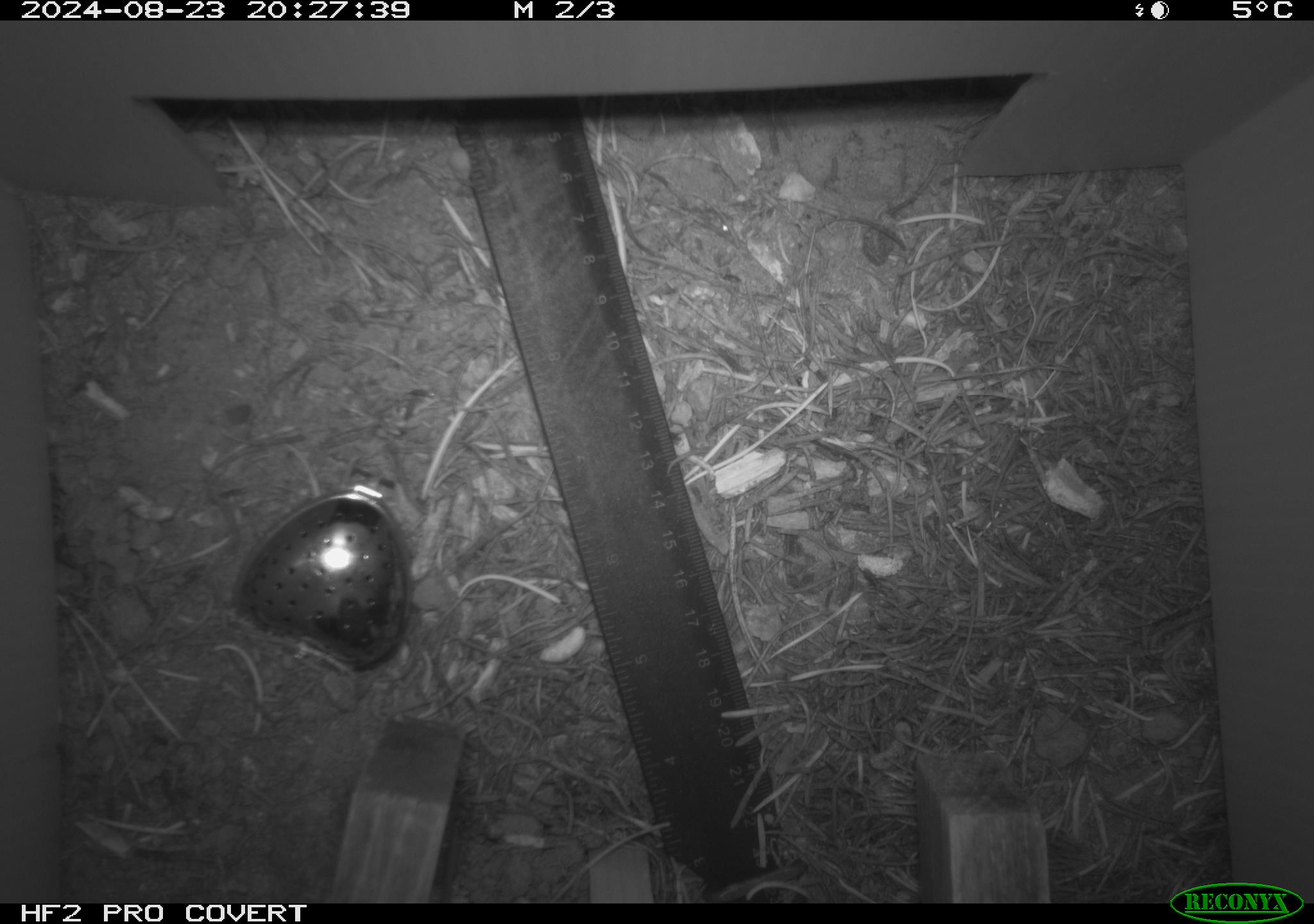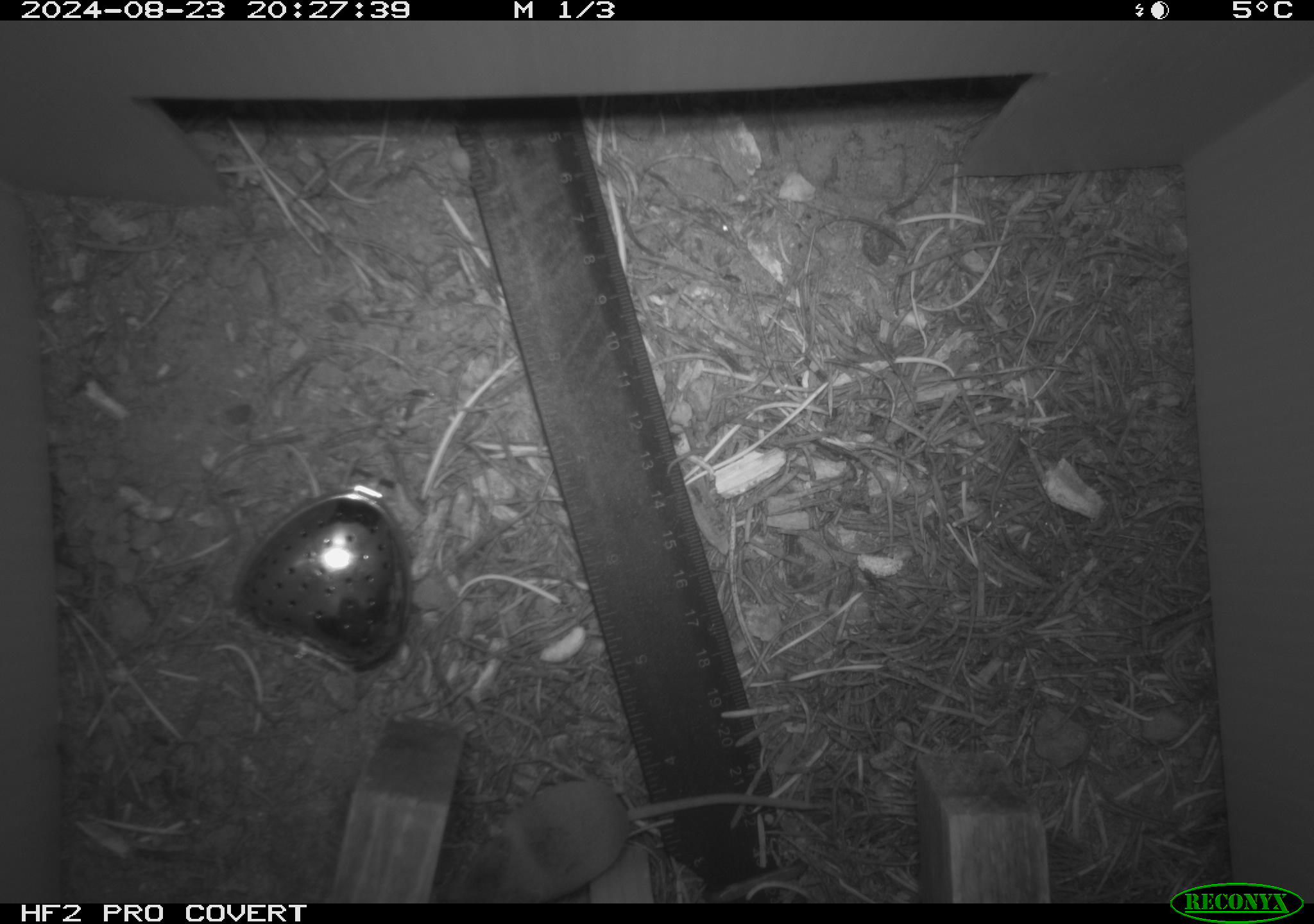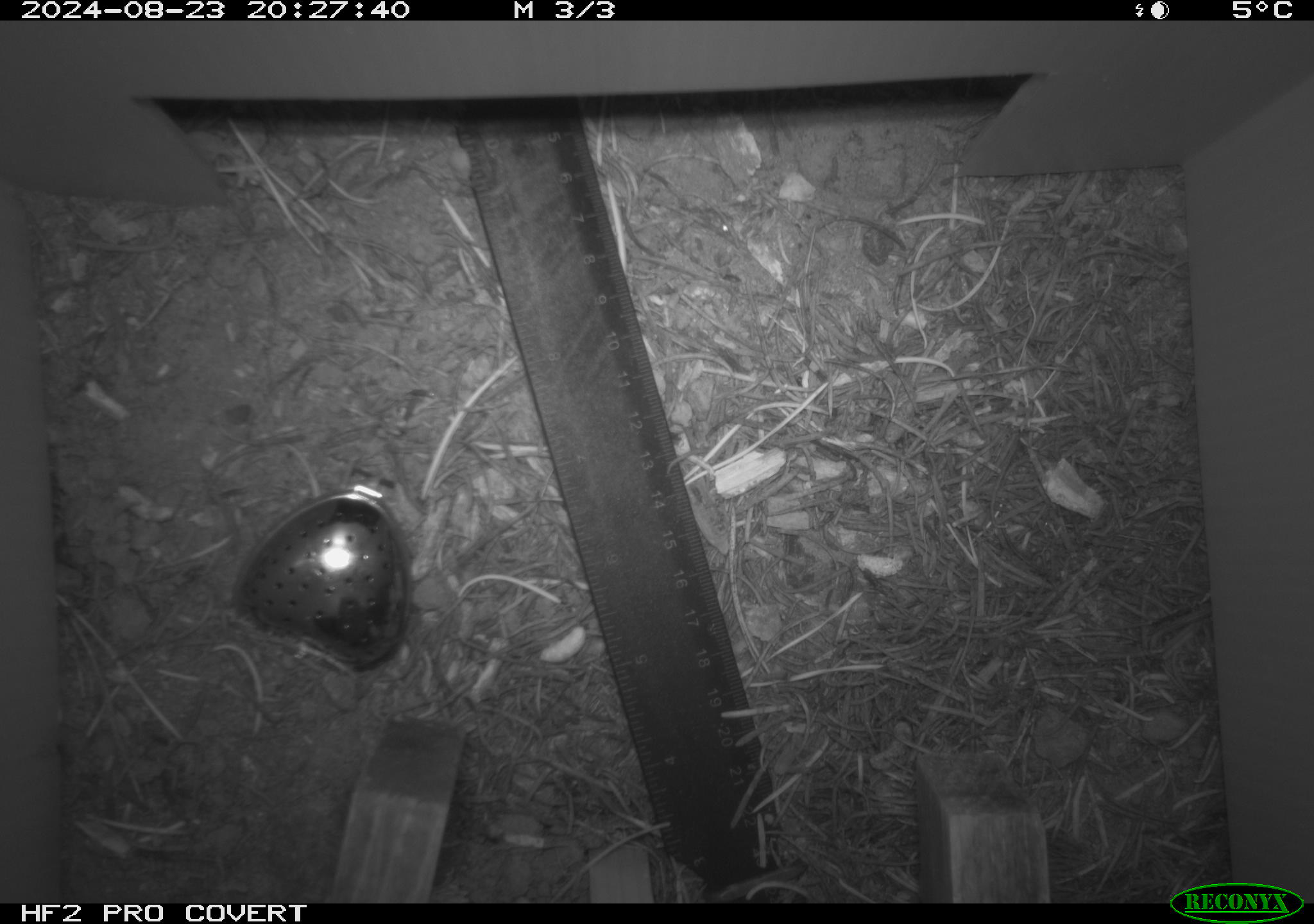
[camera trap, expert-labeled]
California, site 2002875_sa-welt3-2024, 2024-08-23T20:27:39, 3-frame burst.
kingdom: Animalia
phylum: Chordata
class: Mammalia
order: Eulipotyphla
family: Soricidae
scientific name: Soricidae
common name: shrews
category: soricidae family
Soricidae family (shrews) (Soricidae).